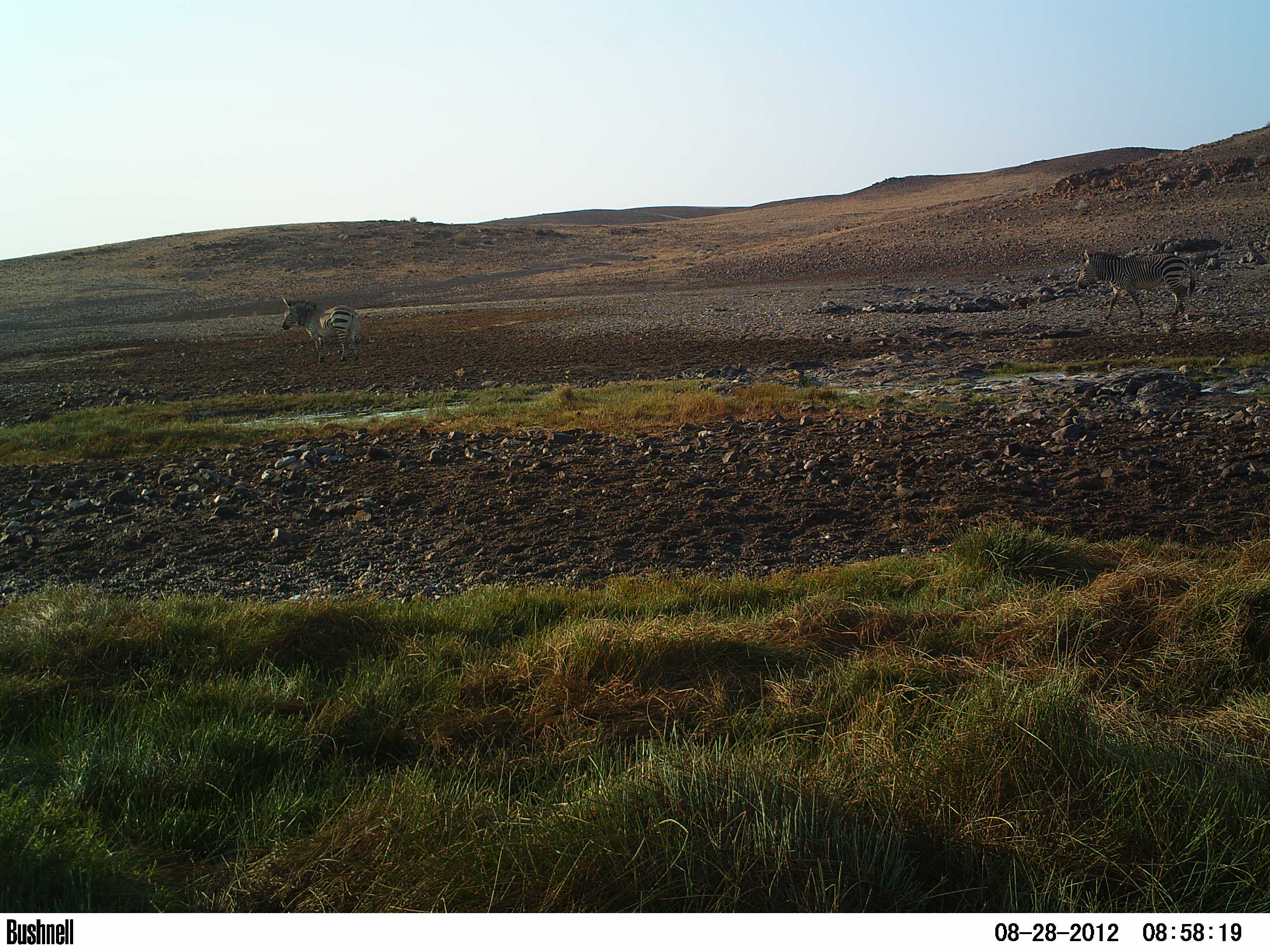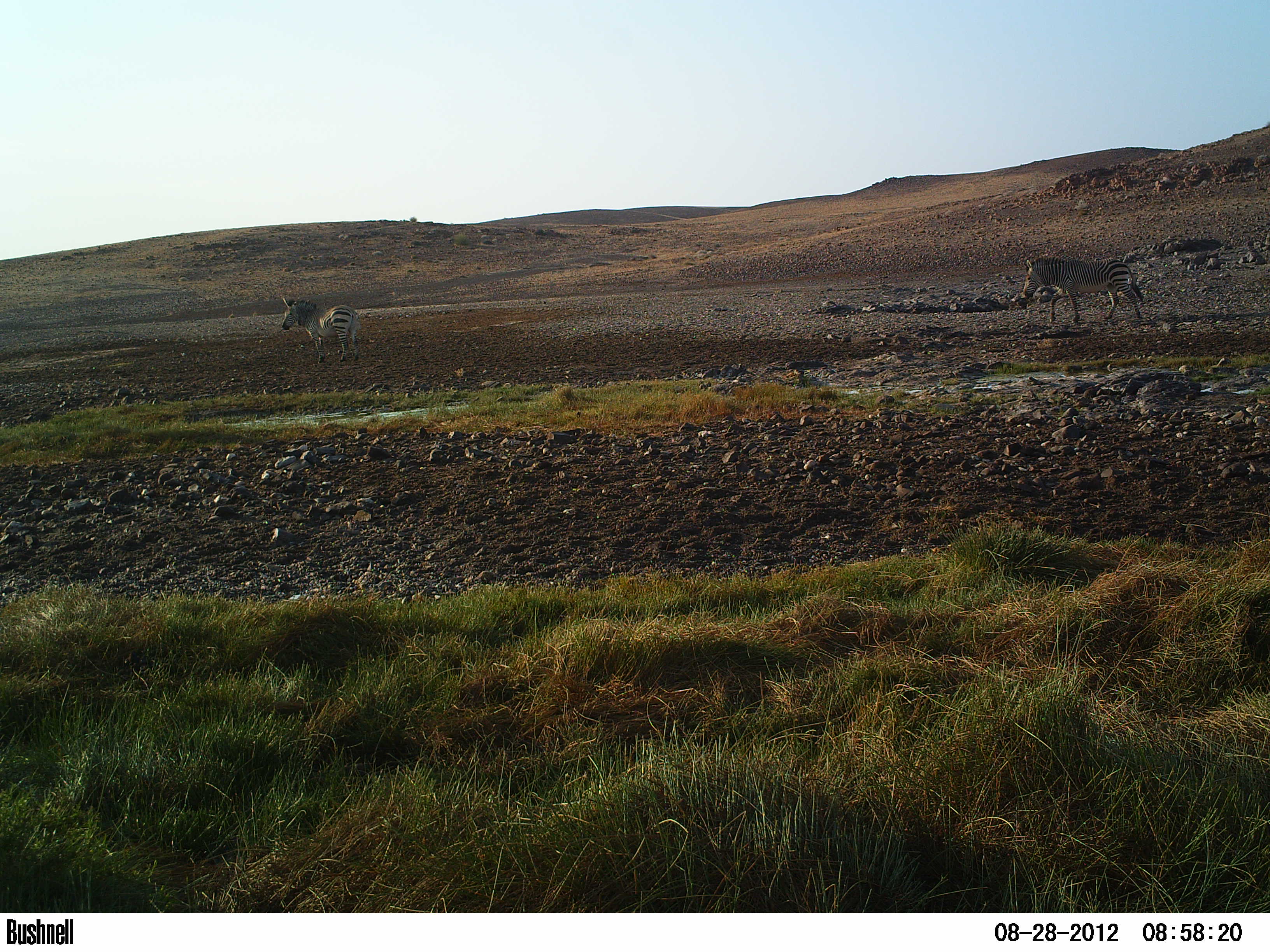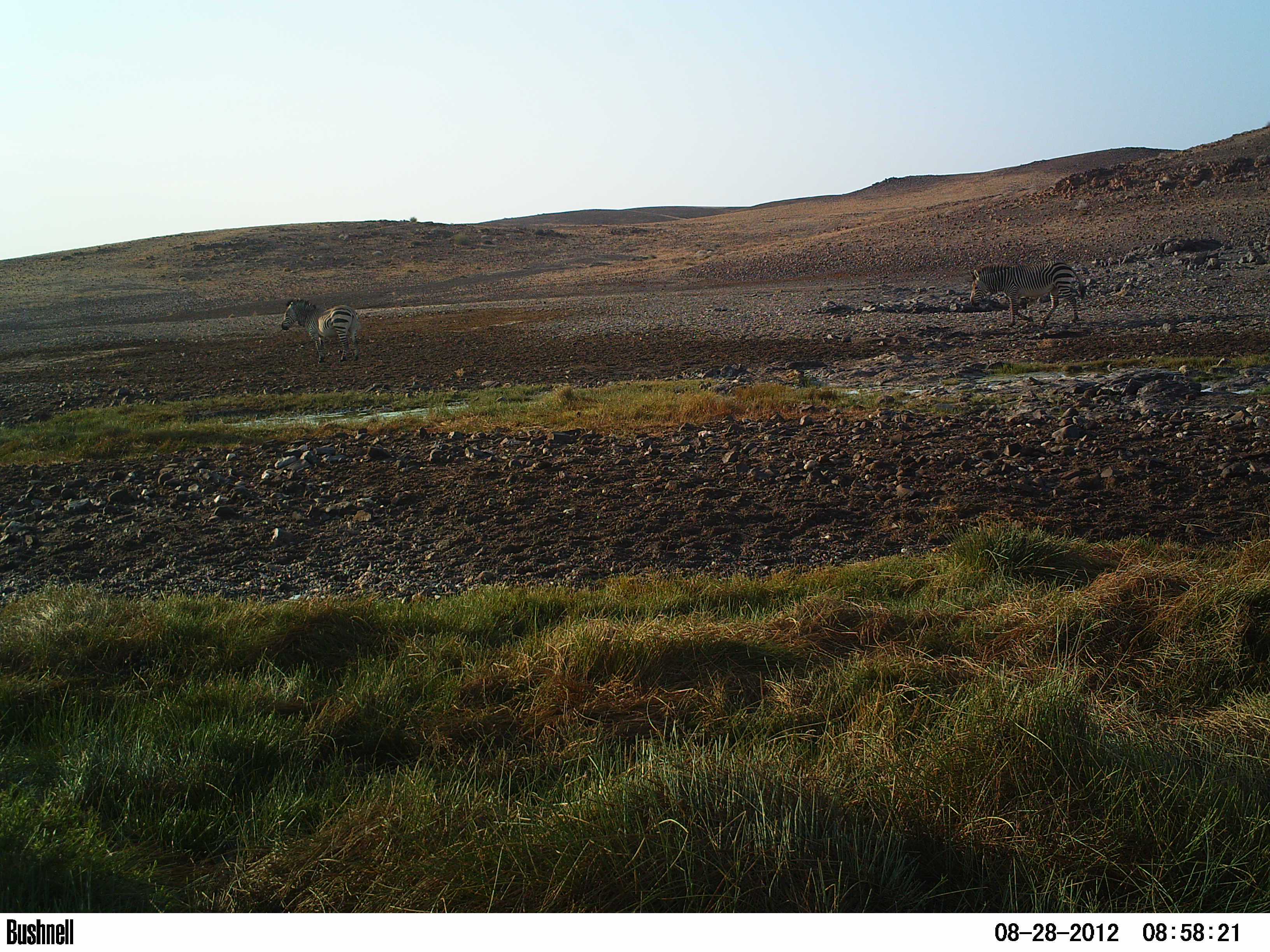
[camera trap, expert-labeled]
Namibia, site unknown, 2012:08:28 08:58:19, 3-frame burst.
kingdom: Animalia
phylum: Chordata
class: Mammalia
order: Perissodactyla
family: Equidae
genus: Equus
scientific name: Equus zebra hartmannae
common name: hartmann's mountain zebra